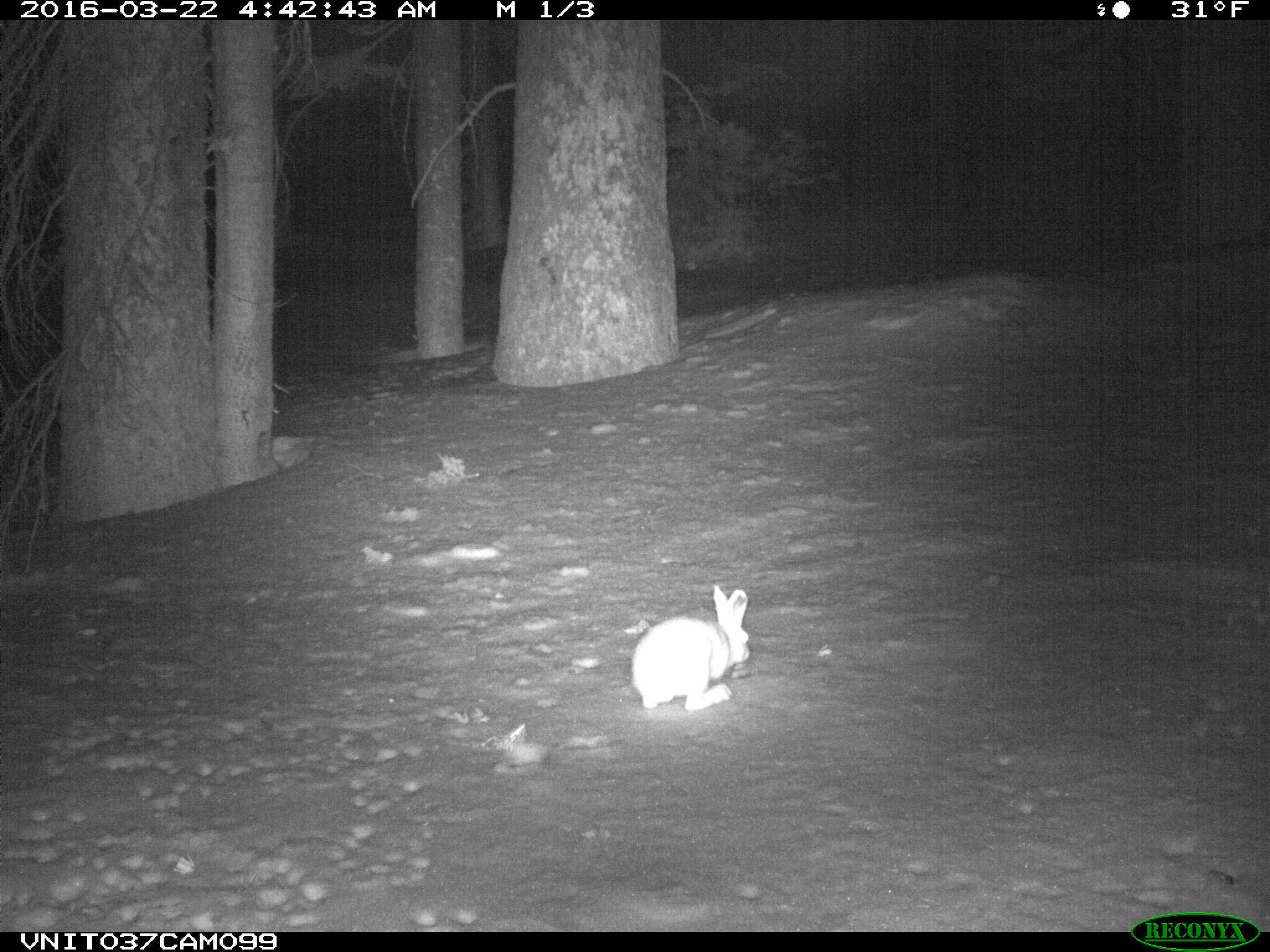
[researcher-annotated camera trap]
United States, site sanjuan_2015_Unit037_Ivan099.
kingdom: Animalia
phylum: Chordata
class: Mammalia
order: Lagomorpha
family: Leporidae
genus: Lepus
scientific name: Lepus americanus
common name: snowshoe hare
Lepus americanus (snowshoe hare).